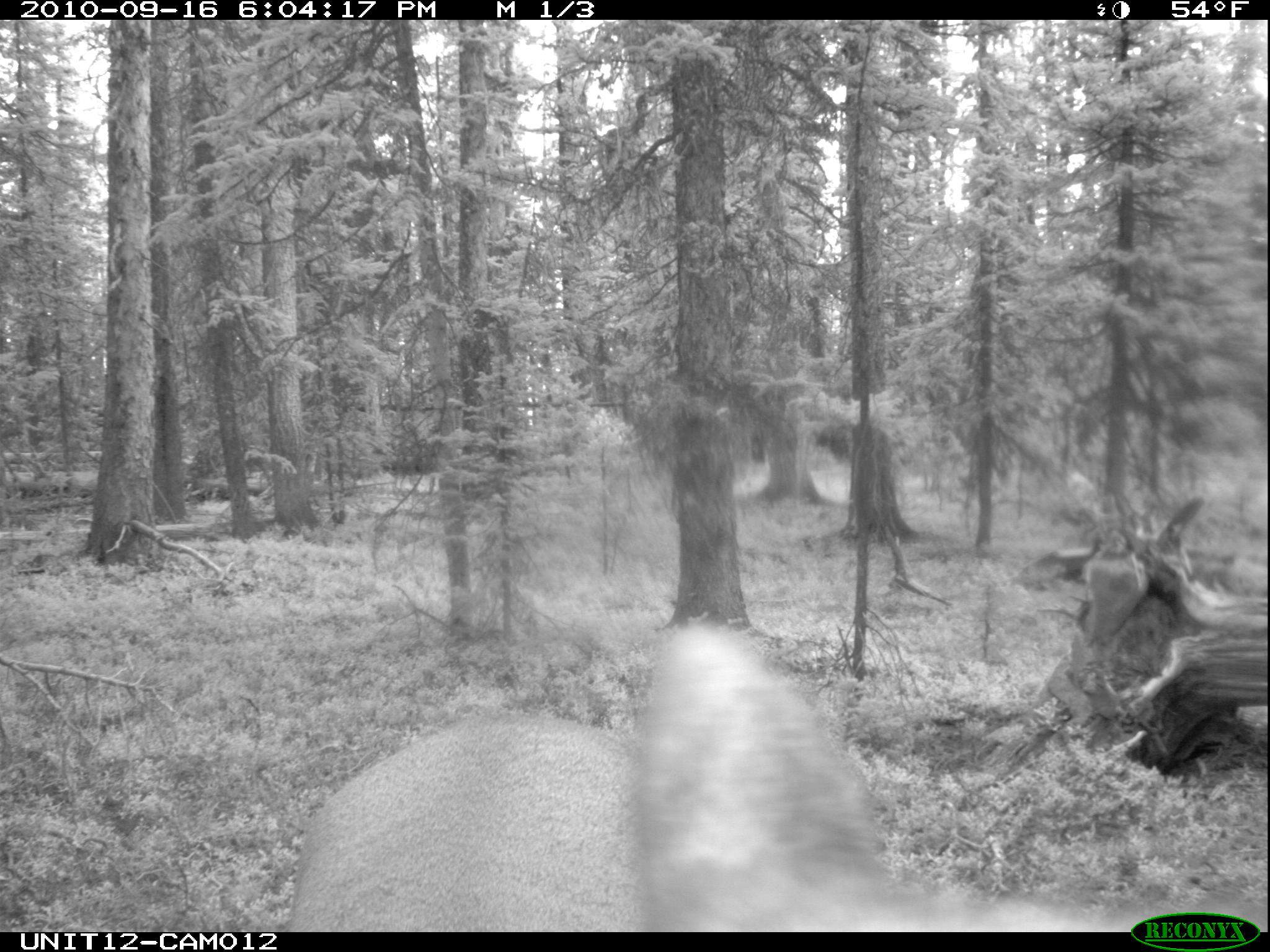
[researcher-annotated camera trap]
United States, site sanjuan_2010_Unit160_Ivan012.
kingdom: Animalia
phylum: Chordata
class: Mammalia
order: Artiodactyla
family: Cervidae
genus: Cervus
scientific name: Cervus elaphus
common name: red deer